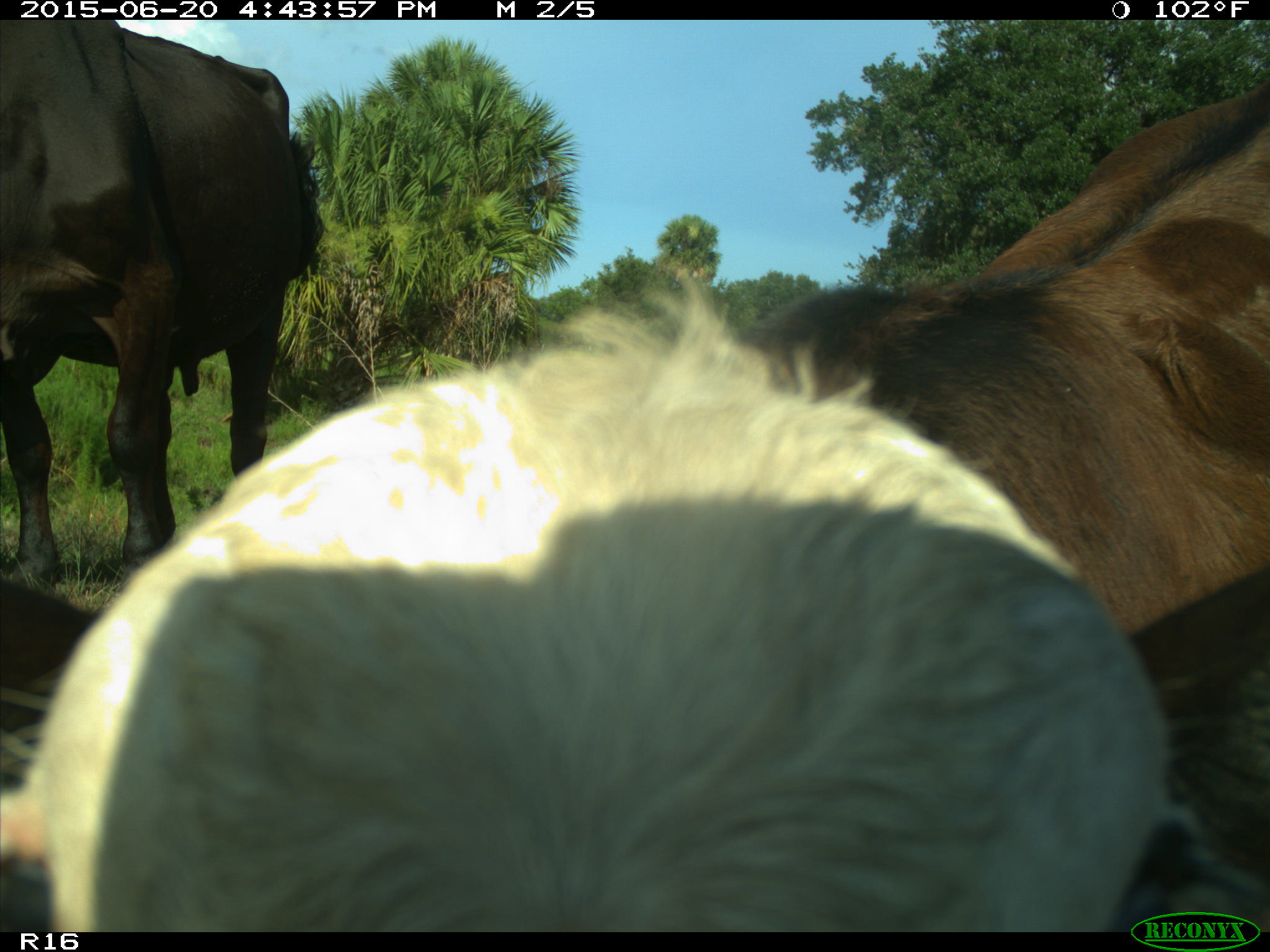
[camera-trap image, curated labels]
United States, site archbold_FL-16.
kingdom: Animalia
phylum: Chordata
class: Mammalia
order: Artiodactyla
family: Bovidae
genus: Bos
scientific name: Bos taurus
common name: domestic cow